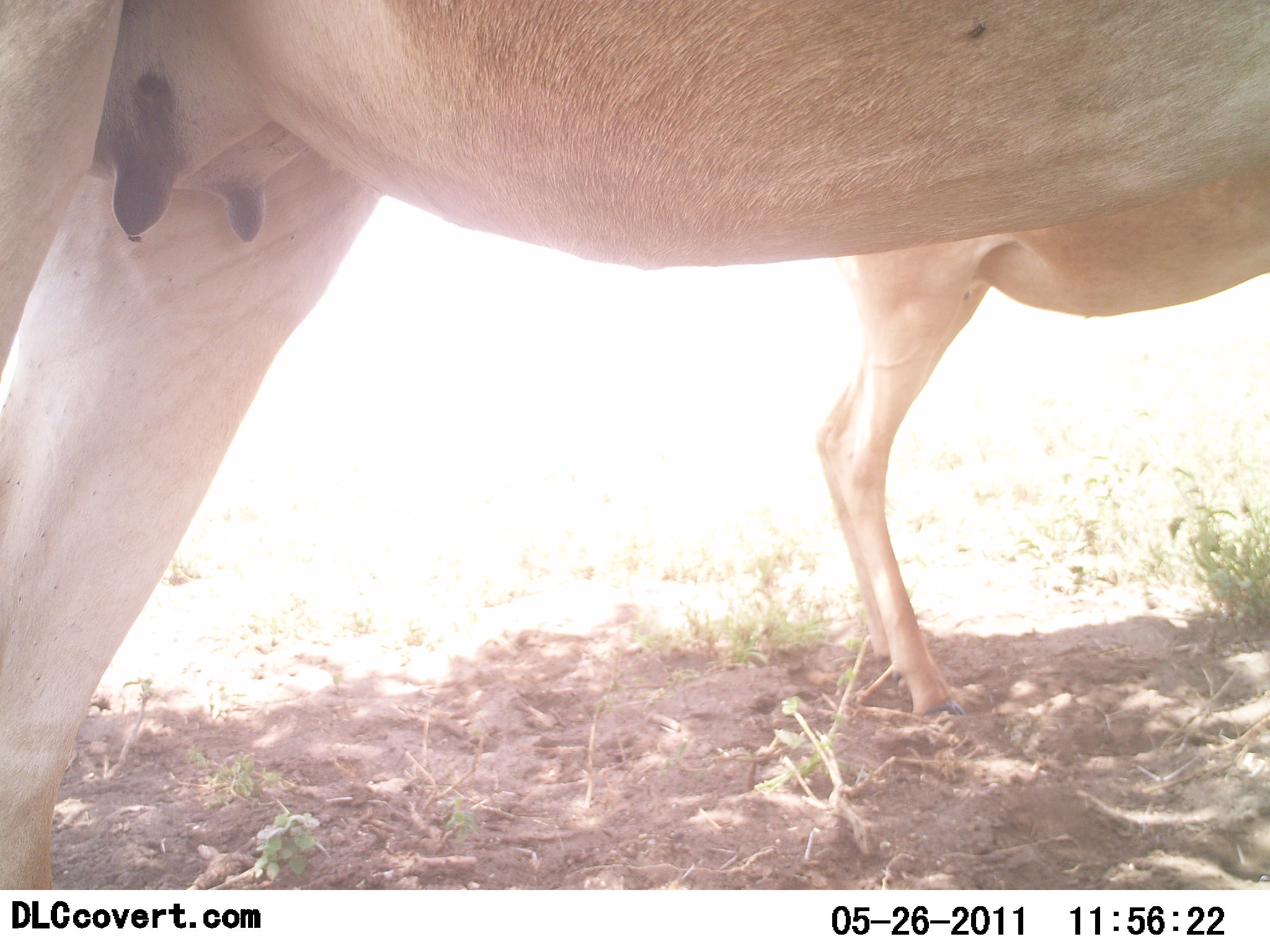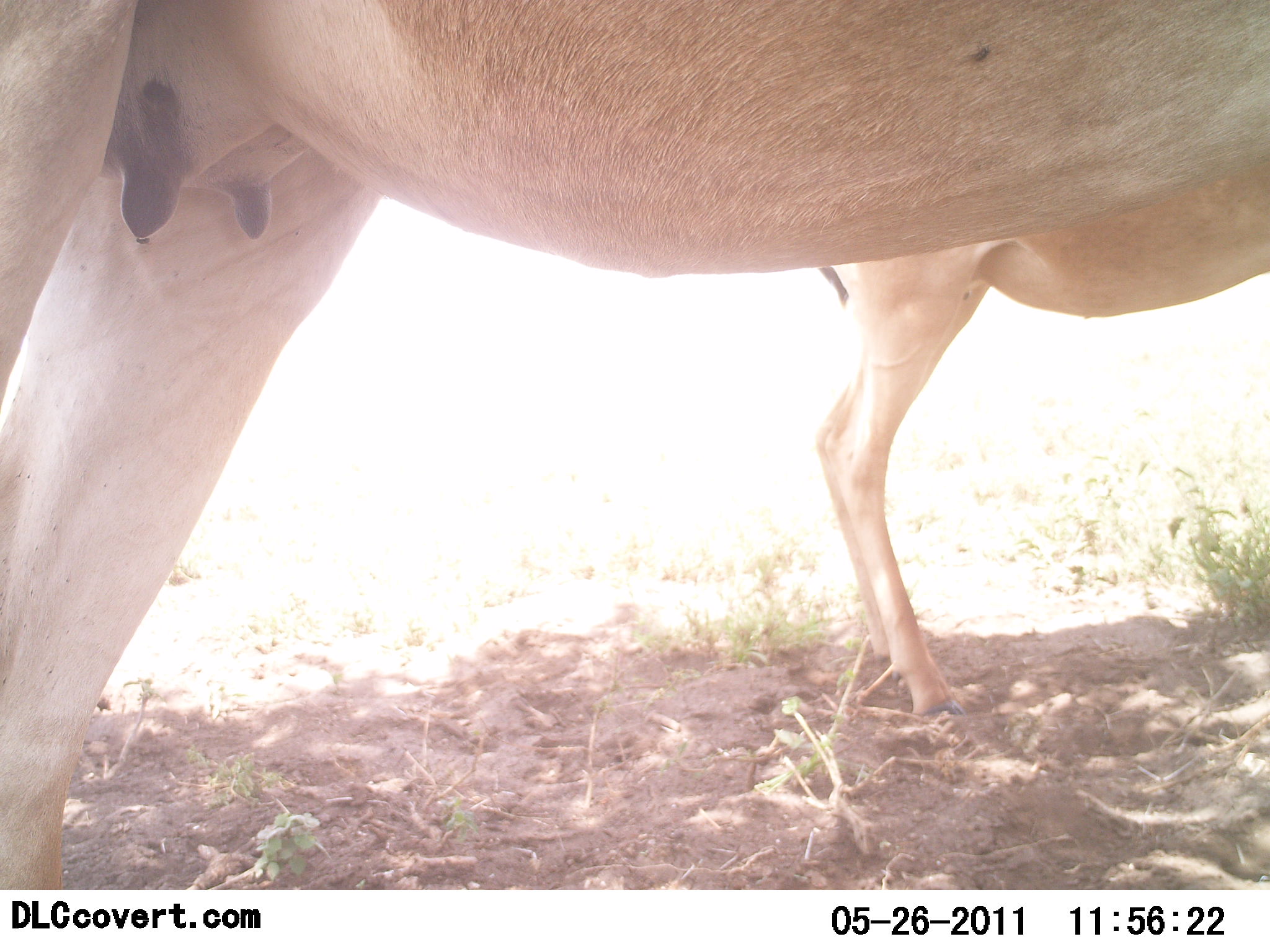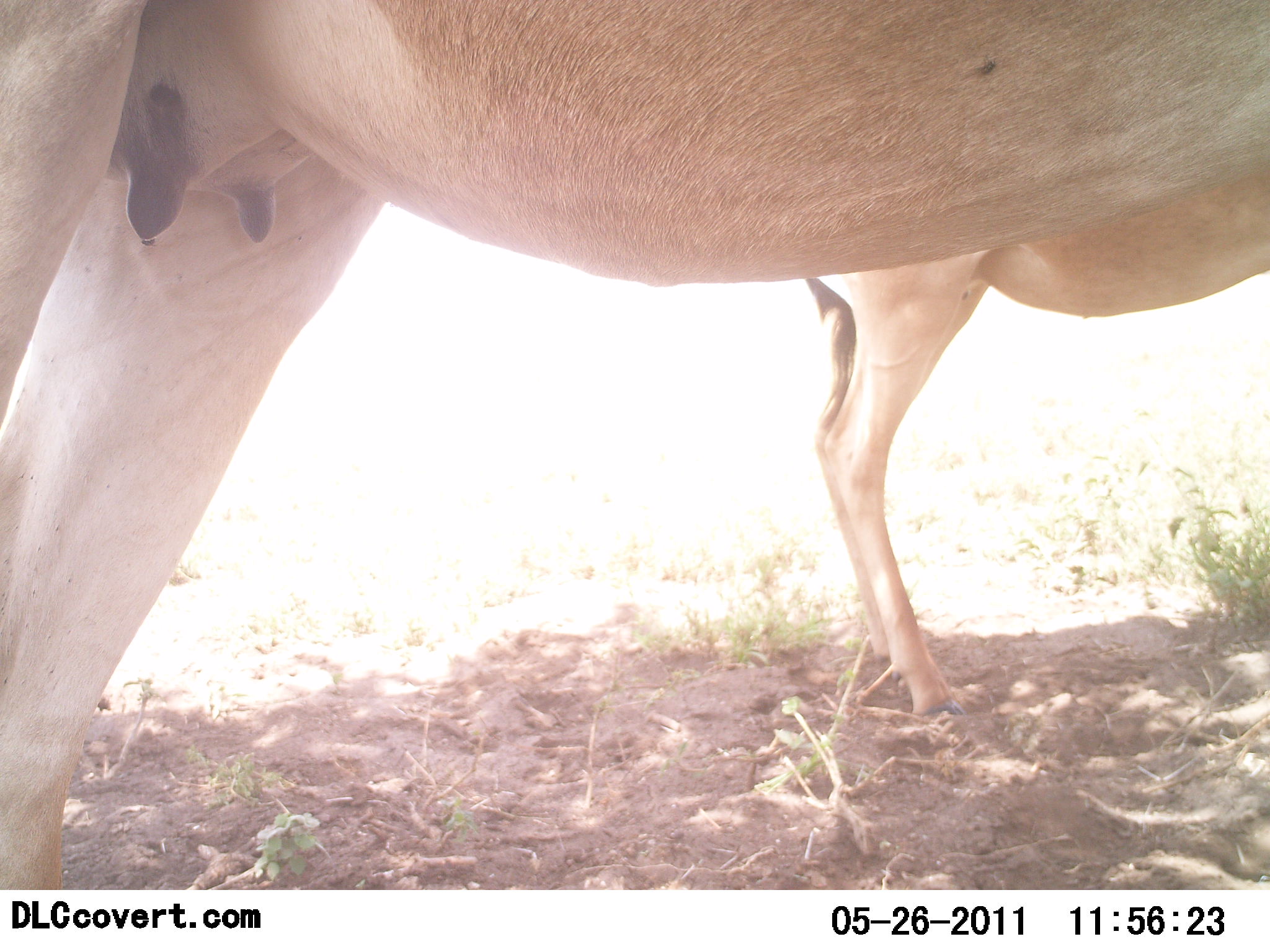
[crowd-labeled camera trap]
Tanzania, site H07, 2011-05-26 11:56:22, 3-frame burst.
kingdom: Animalia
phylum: Chordata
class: Mammalia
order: Artiodactyla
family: Bovidae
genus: Alcelaphus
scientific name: Alcelaphus buselaphus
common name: hartebeest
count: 2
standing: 100%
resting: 0%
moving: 0%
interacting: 0%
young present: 36%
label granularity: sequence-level